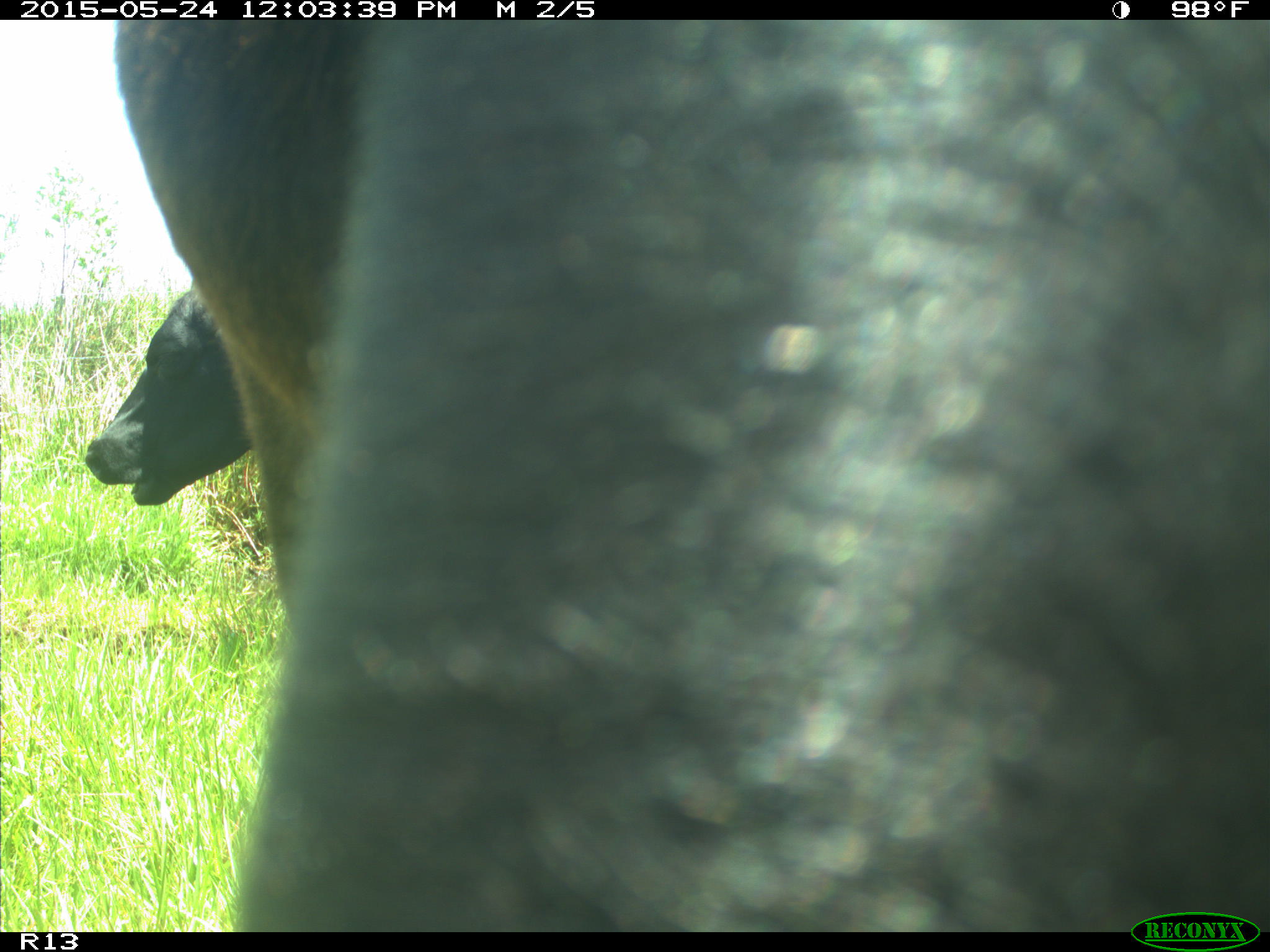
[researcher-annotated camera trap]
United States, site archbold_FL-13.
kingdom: Animalia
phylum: Chordata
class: Mammalia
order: Artiodactyla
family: Bovidae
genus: Bos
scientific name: Bos taurus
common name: domestic cow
Bos taurus (domestic cow).